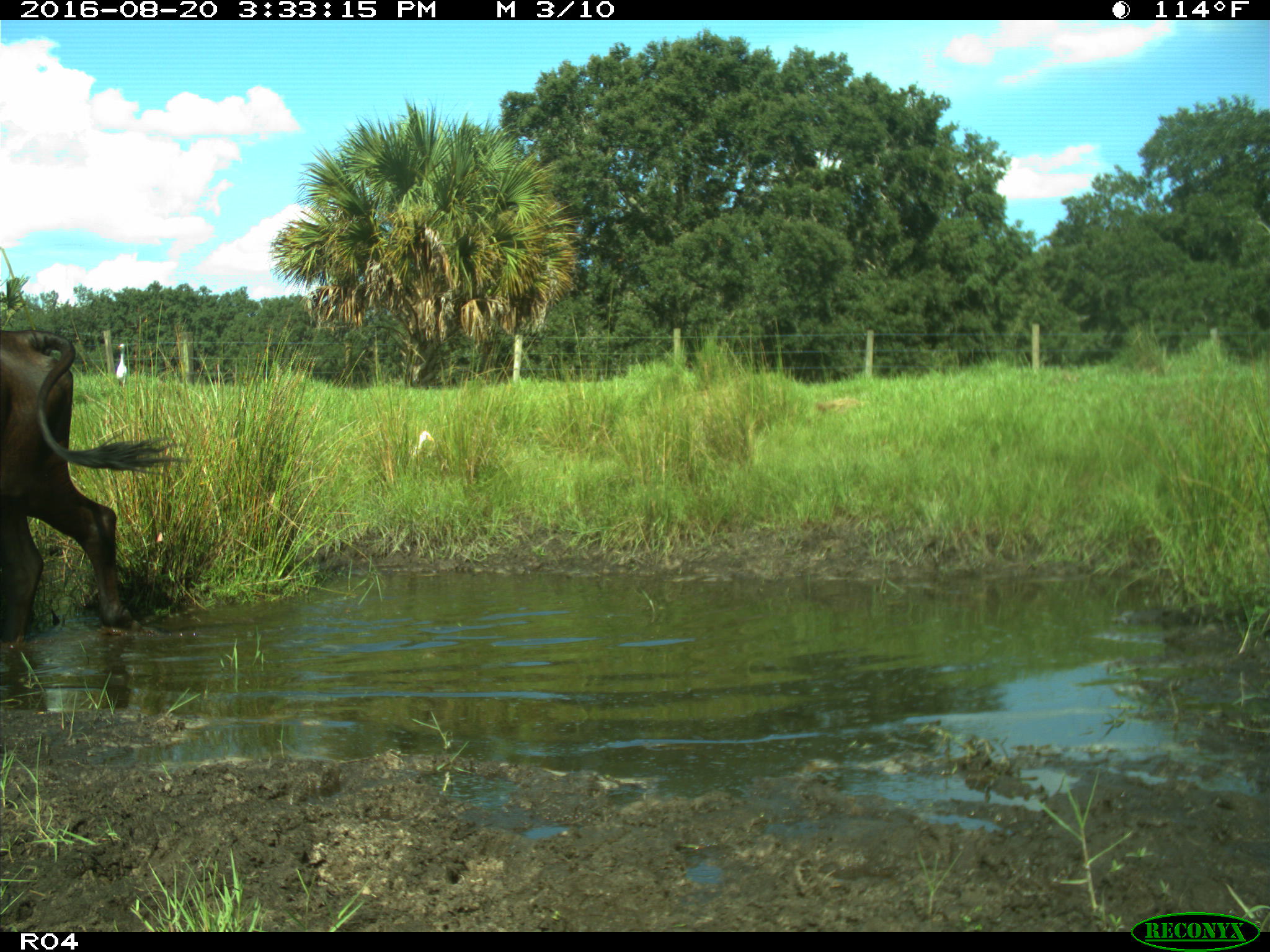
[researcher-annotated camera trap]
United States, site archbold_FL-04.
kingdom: Animalia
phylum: Chordata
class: Mammalia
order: Artiodactyla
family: Bovidae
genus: Bos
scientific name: Bos taurus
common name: domestic cow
Bos taurus (domestic cow).